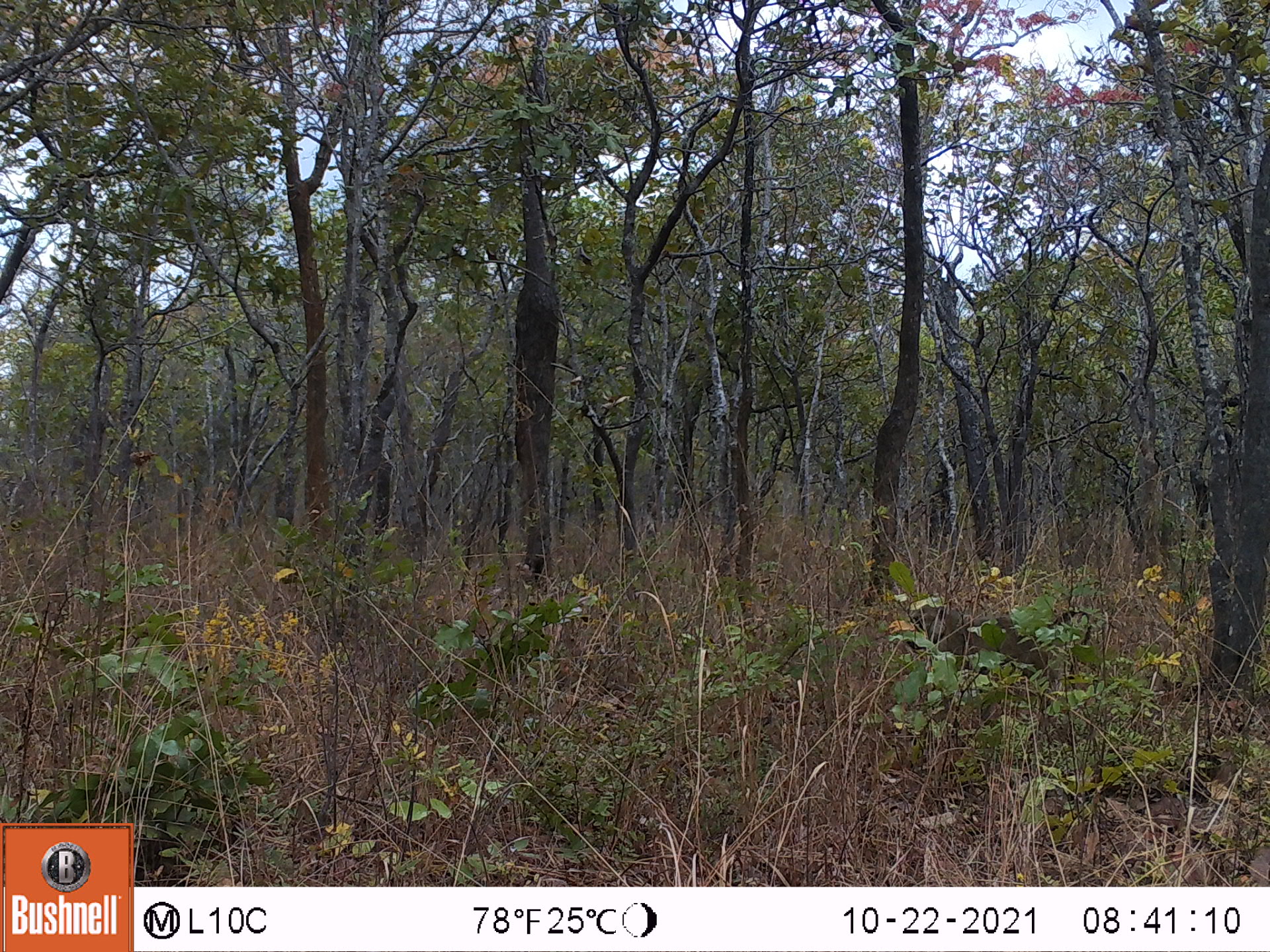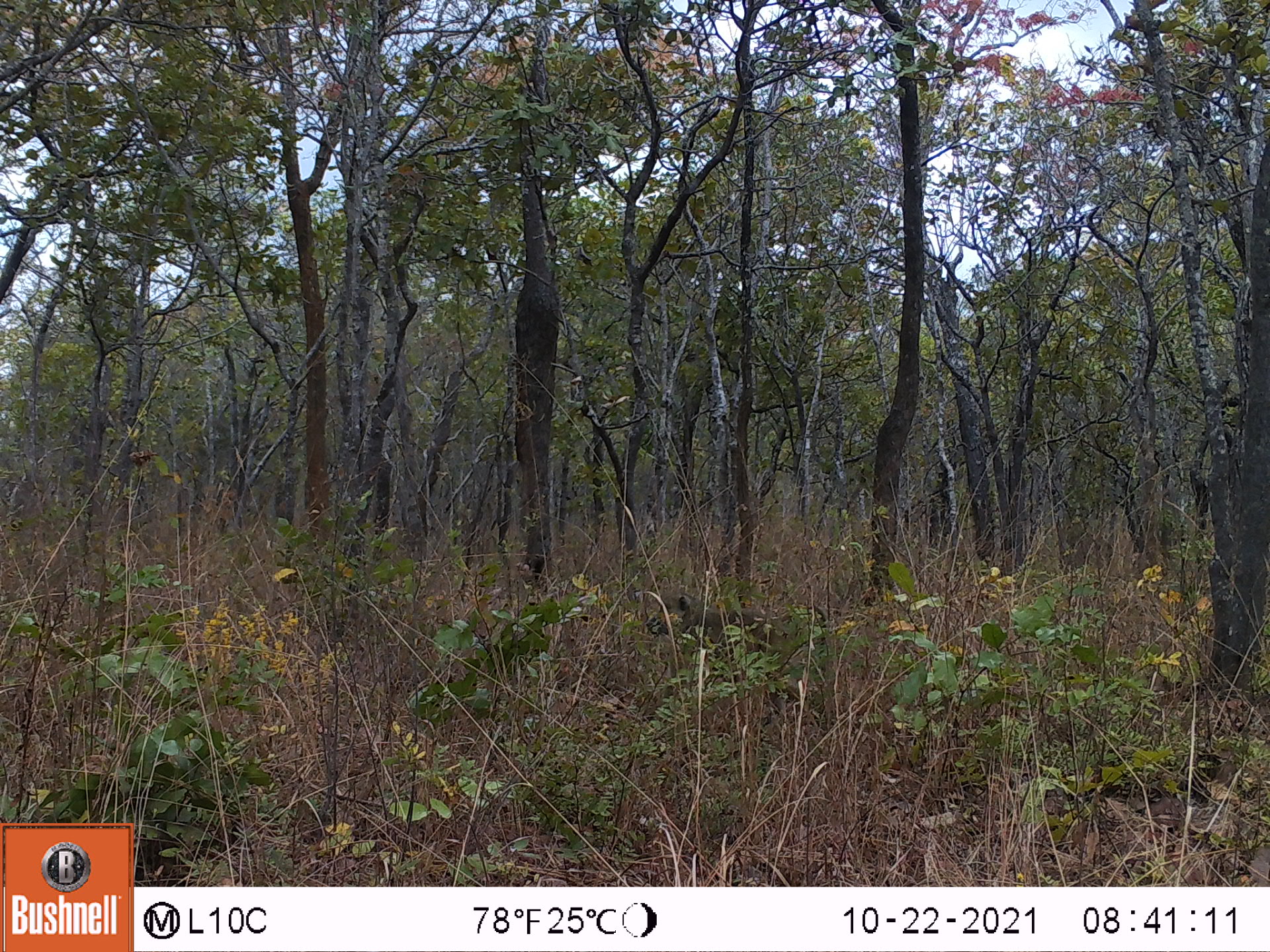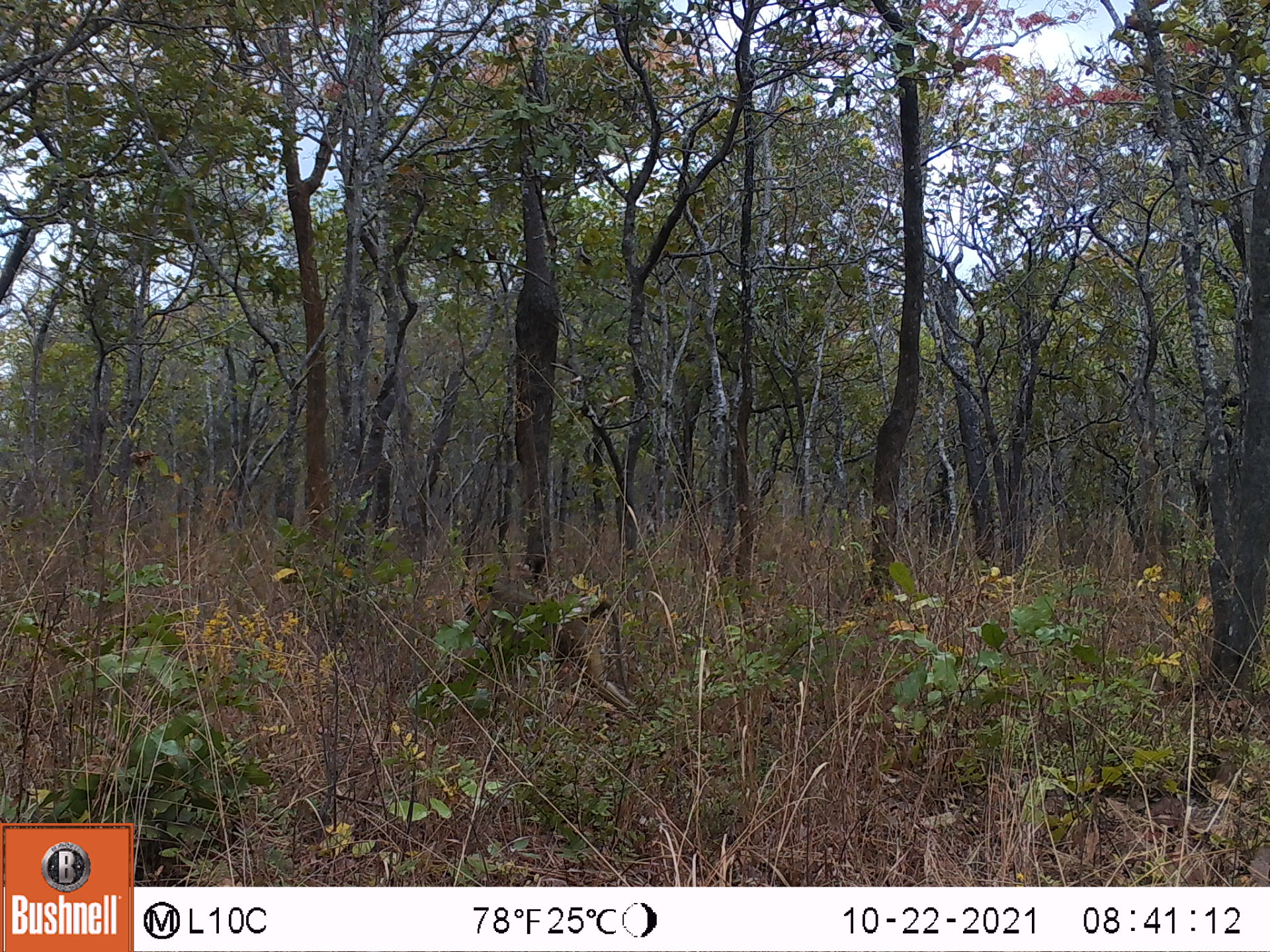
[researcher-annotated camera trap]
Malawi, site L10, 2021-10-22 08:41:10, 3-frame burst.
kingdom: Animalia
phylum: Chordata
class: Mammalia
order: Primates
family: Cercopithecidae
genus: Papio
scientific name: Papio cynocephalus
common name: yellow baboon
Yellow baboon (Papio cynocephalus), count 1.